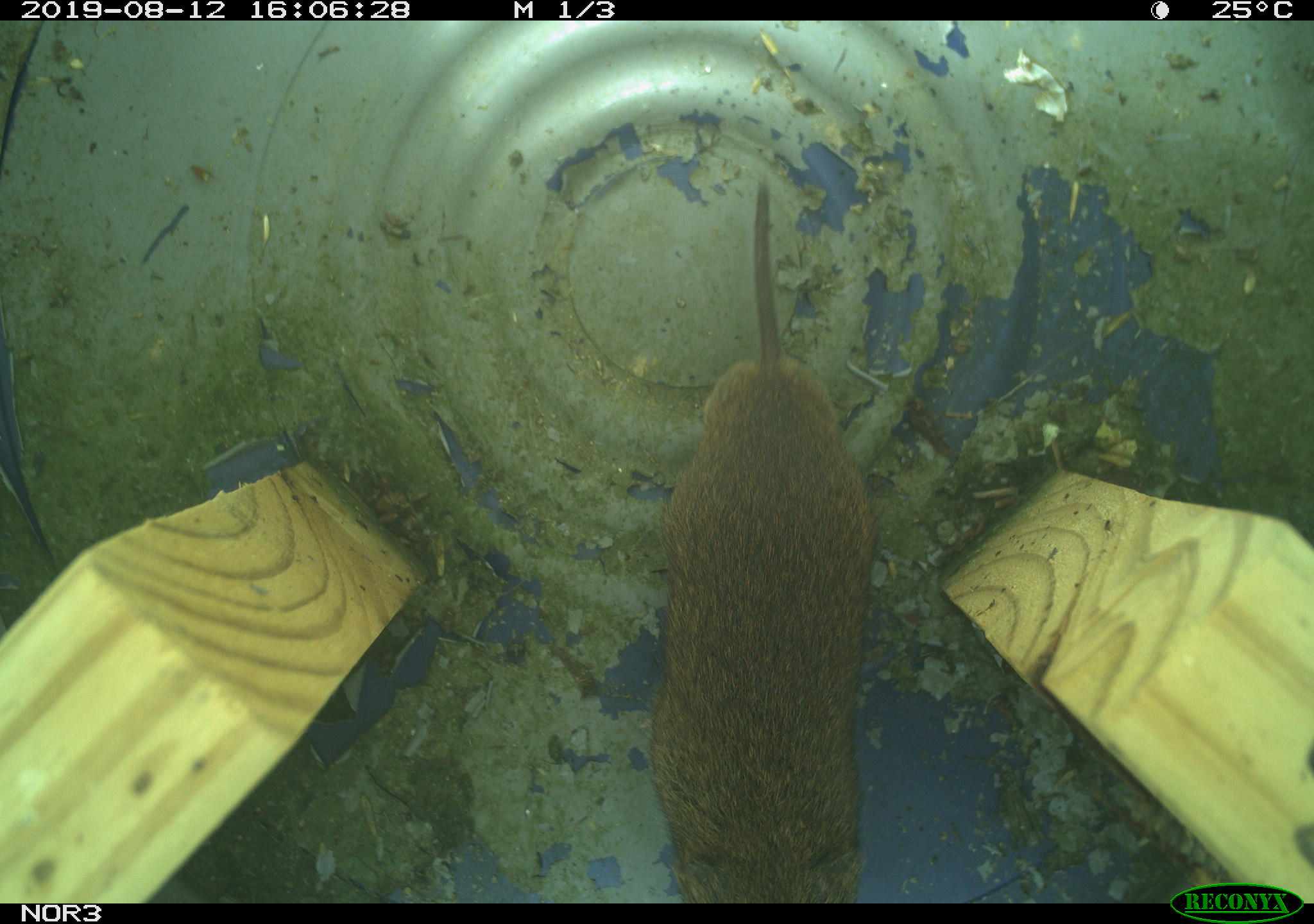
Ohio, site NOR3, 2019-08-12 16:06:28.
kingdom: Animalia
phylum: Chordata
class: Mammalia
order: Rodentia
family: Cricetidae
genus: Microtus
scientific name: Microtus pennsylvanicus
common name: meadow vole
Meadow vole (Microtus pennsylvanicus).